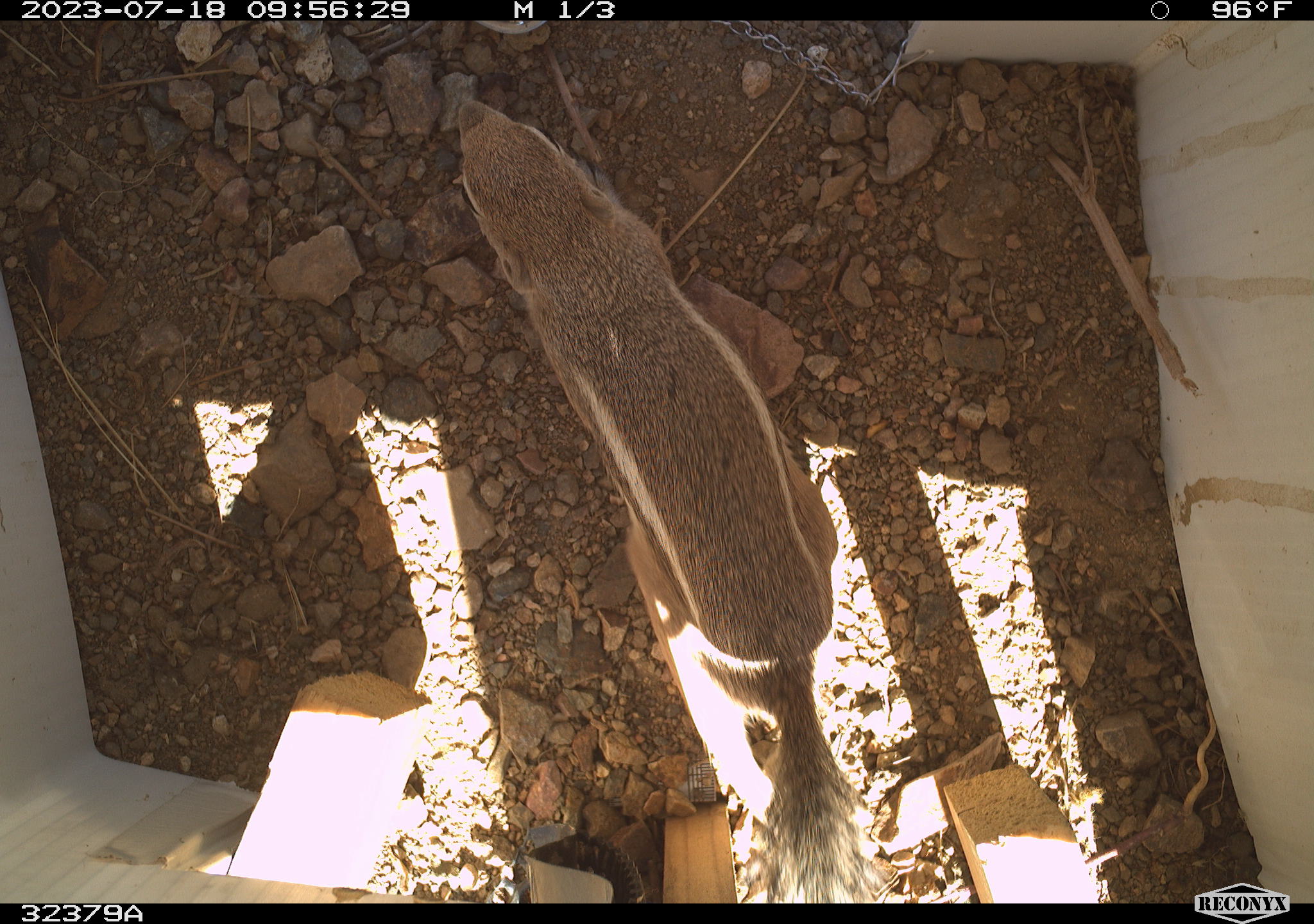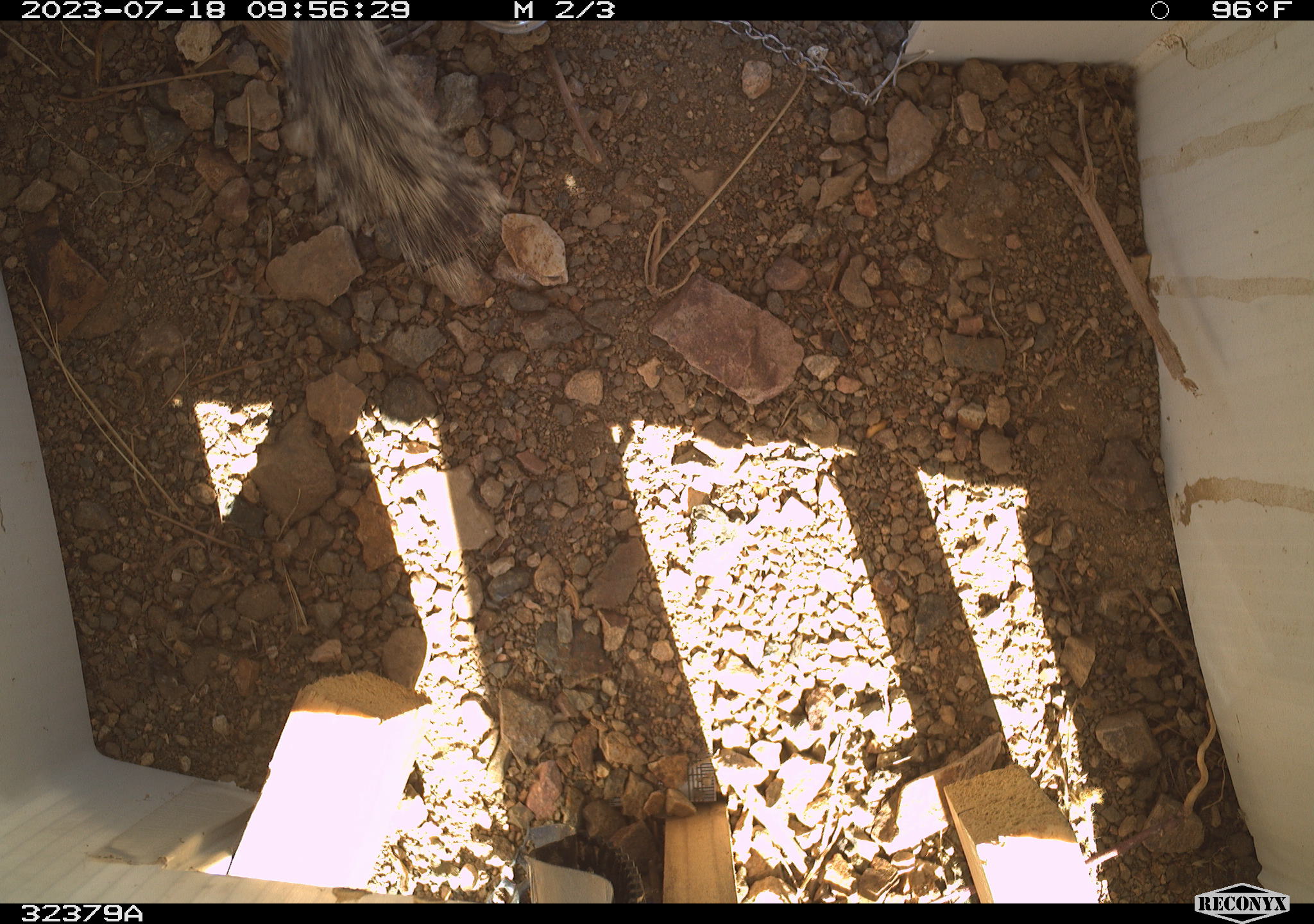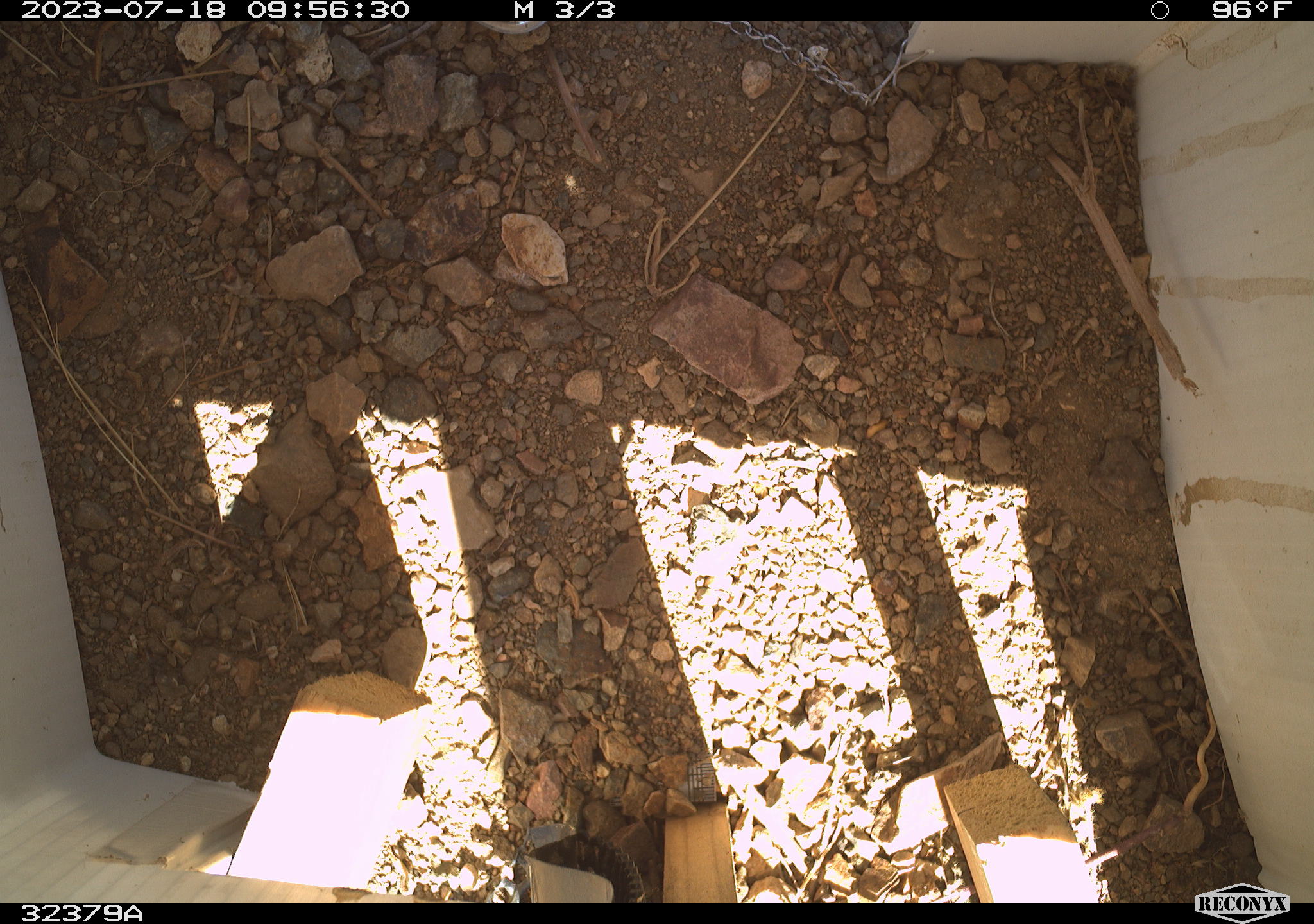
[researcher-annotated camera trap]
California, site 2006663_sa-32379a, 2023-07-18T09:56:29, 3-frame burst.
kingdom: Animalia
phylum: Chordata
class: Mammalia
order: Rodentia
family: Sciuridae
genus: Ammospermophilus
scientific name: Ammospermophilus leucurus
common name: white-tailed antelope squirrel